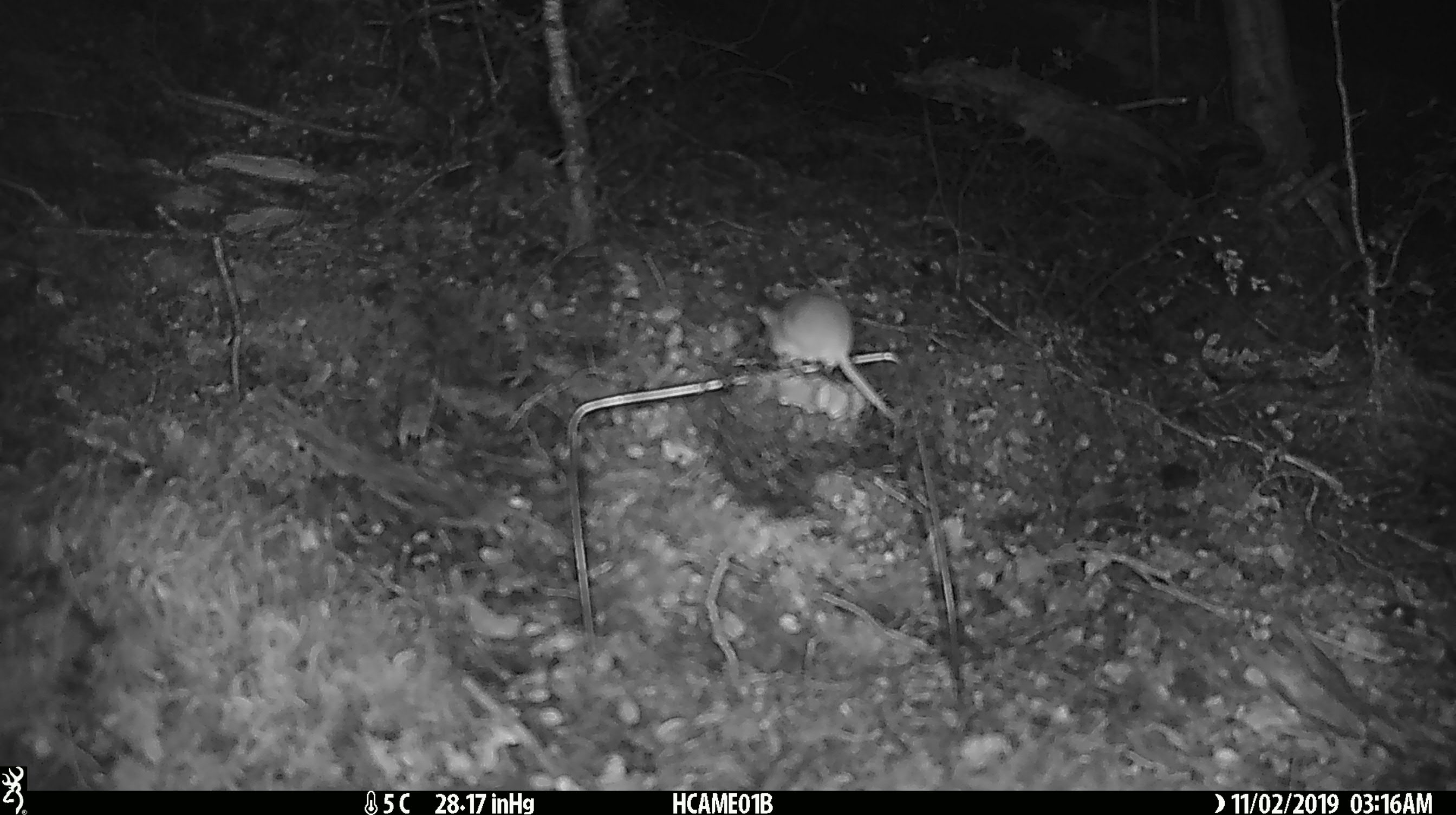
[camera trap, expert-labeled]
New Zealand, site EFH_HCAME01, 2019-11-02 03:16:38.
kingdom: Animalia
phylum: Chordata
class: Mammalia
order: Rodentia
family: Muridae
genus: Mus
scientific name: Mus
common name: mouse